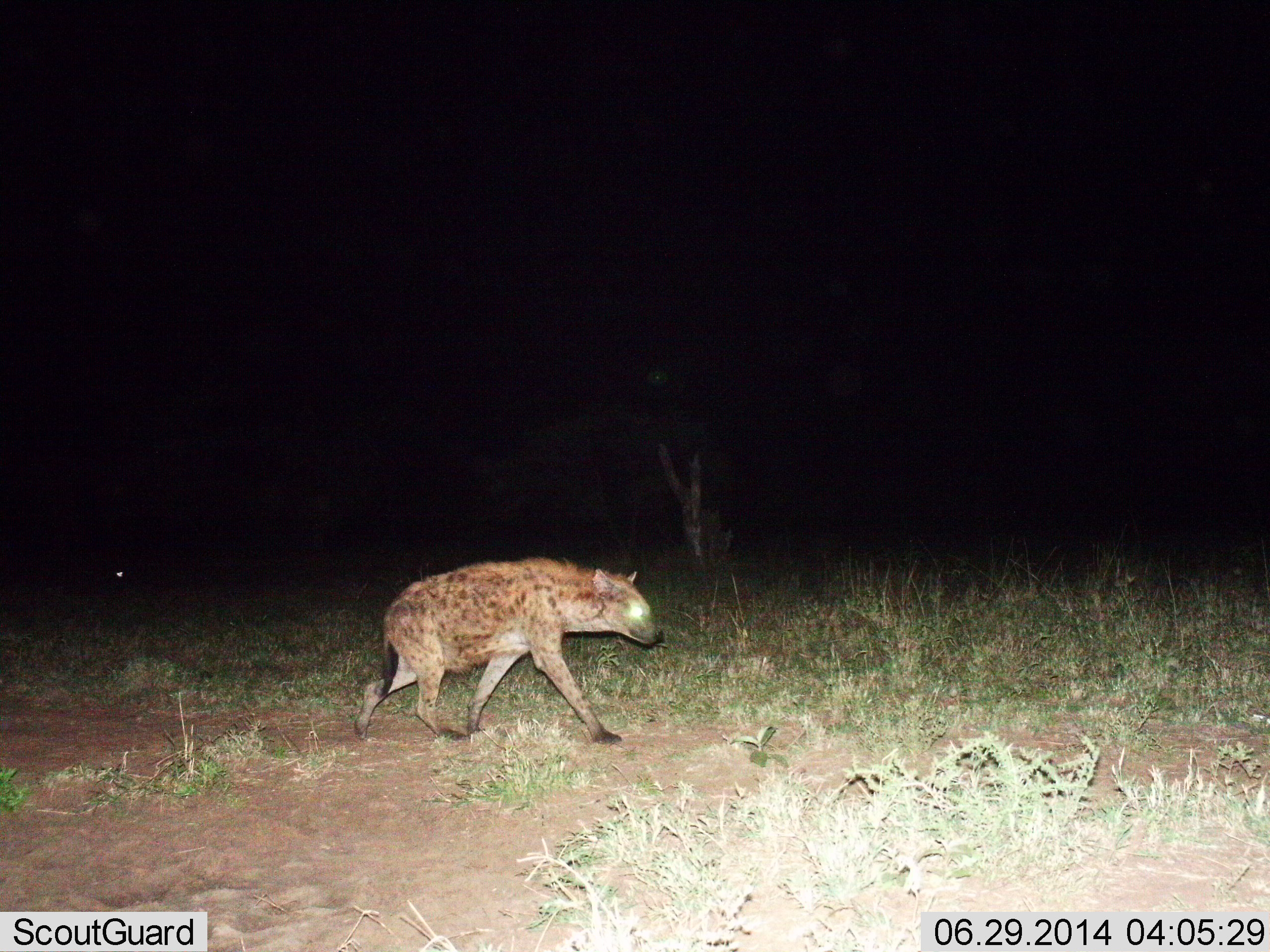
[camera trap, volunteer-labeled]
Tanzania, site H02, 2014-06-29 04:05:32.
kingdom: Animalia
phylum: Chordata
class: Mammalia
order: Carnivora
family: Hyaenidae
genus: Crocuta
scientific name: Crocuta crocuta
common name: spotted hyena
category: hyenaspotted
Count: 1.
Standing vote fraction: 0%.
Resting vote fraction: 0%.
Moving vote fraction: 100%.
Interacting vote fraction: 0%.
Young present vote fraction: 0%.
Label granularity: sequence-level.